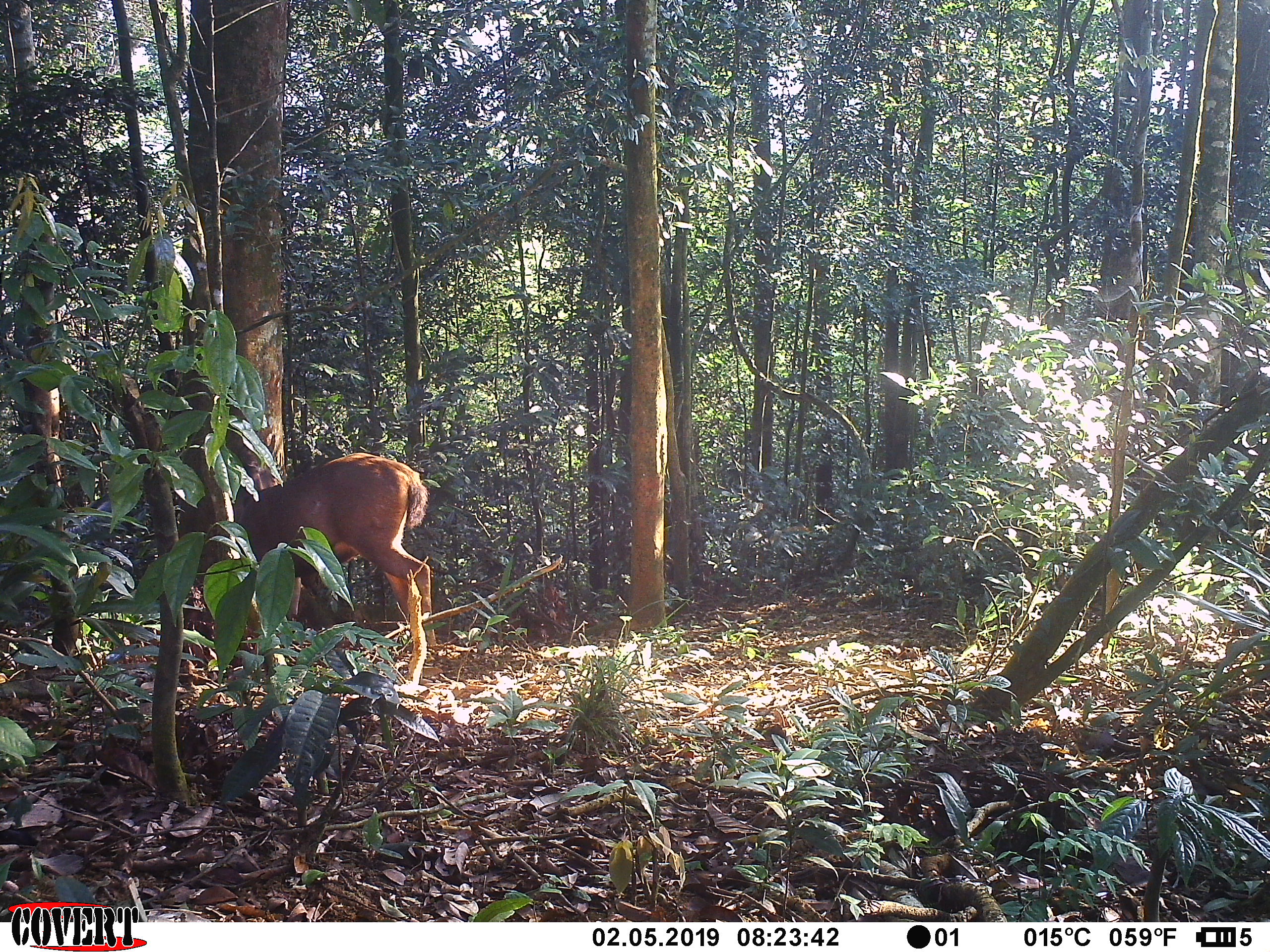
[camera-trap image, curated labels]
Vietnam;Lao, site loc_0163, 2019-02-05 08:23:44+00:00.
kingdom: Animalia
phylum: Chordata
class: Mammalia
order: Artiodactyla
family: Cervidae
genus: Rusa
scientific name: Rusa unicolor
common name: sambar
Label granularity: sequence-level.